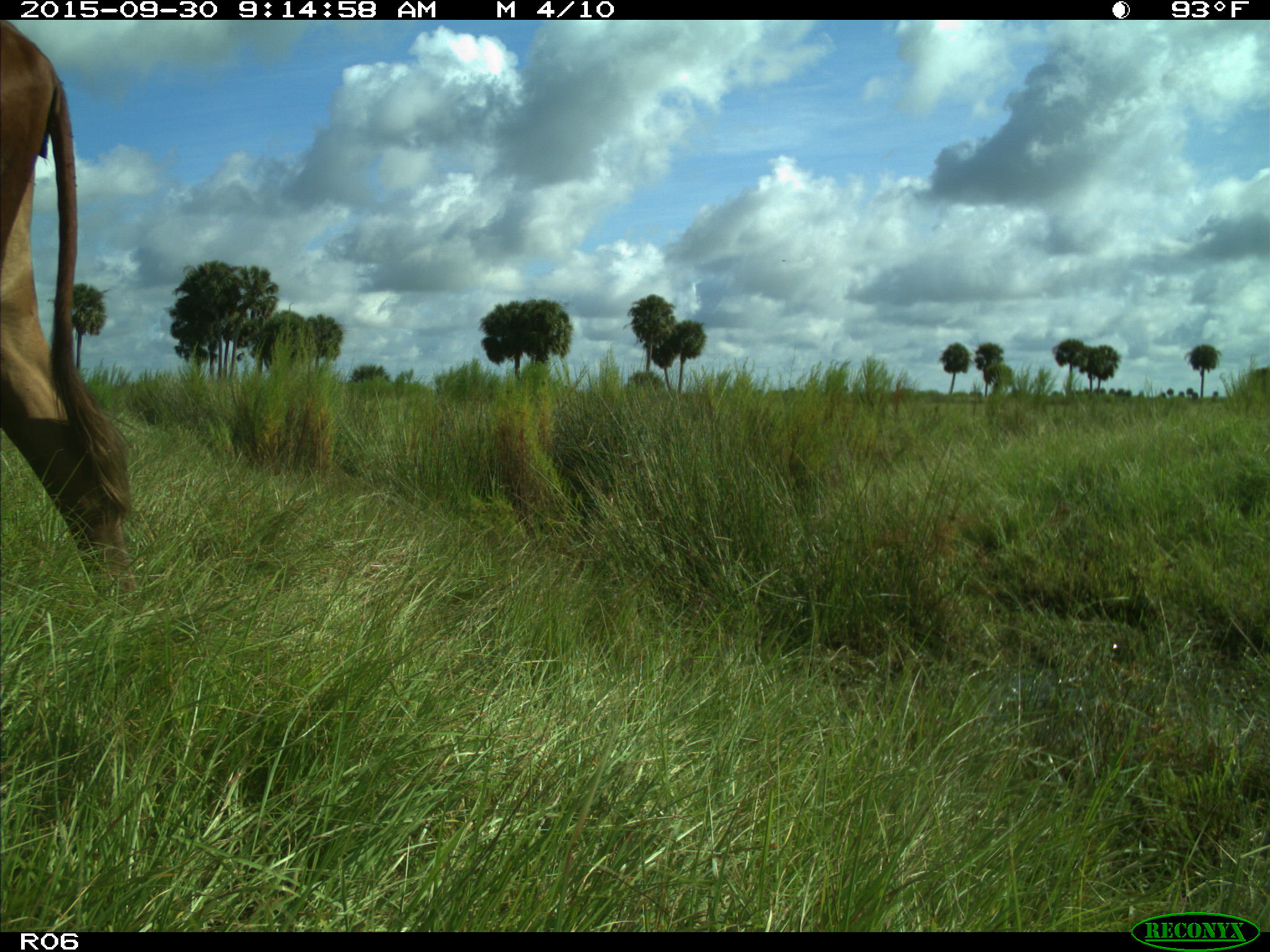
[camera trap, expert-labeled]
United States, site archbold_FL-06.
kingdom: Animalia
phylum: Chordata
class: Mammalia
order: Artiodactyla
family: Bovidae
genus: Bos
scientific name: Bos taurus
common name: domestic cow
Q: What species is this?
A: Bos taurus (domestic cow).